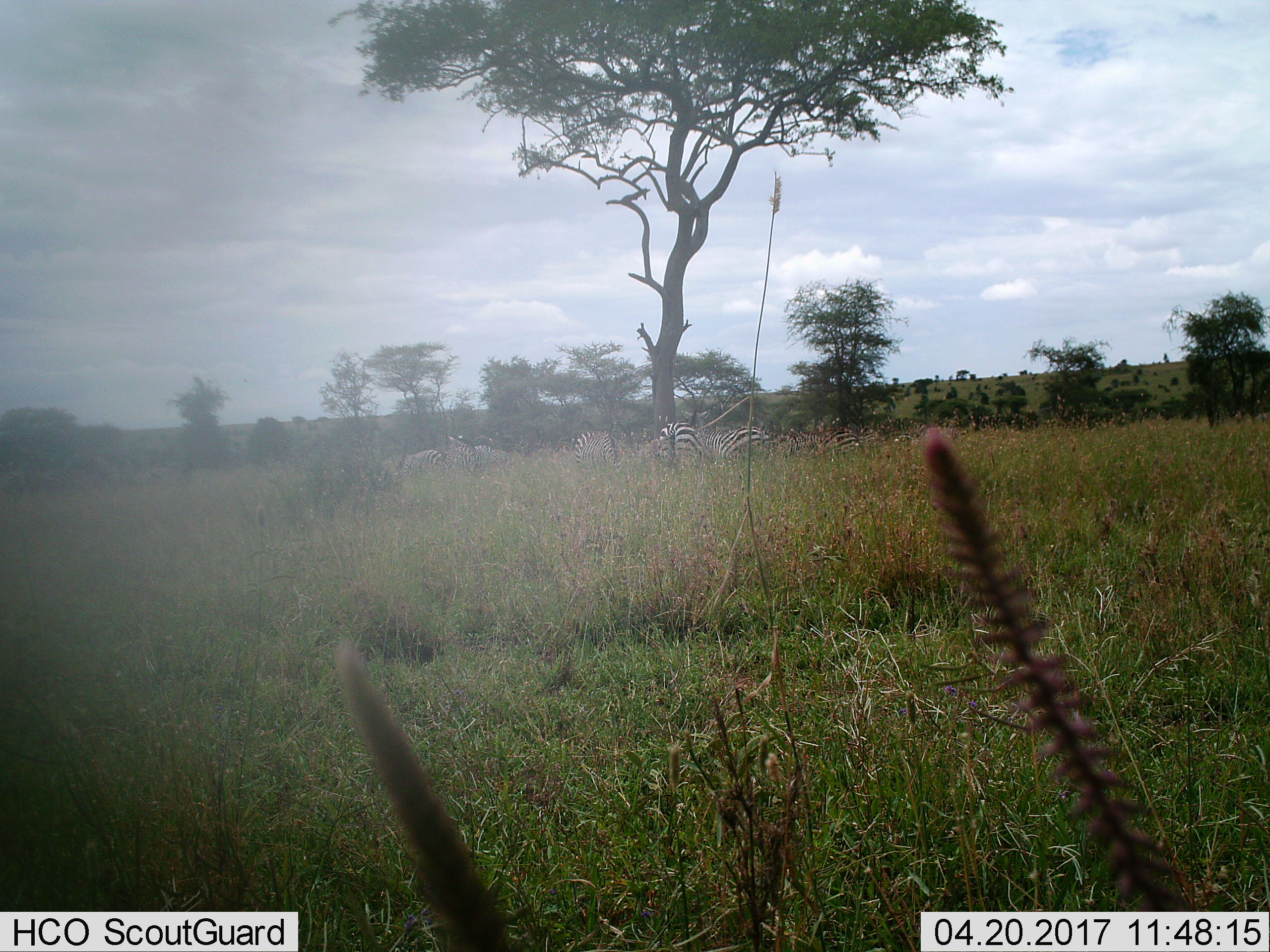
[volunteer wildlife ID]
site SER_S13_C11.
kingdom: Animalia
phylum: Chordata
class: Mammalia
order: Perissodactyla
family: Equidae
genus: Equus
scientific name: Equus quagga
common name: plains zebra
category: zebraplains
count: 11-50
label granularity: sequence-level